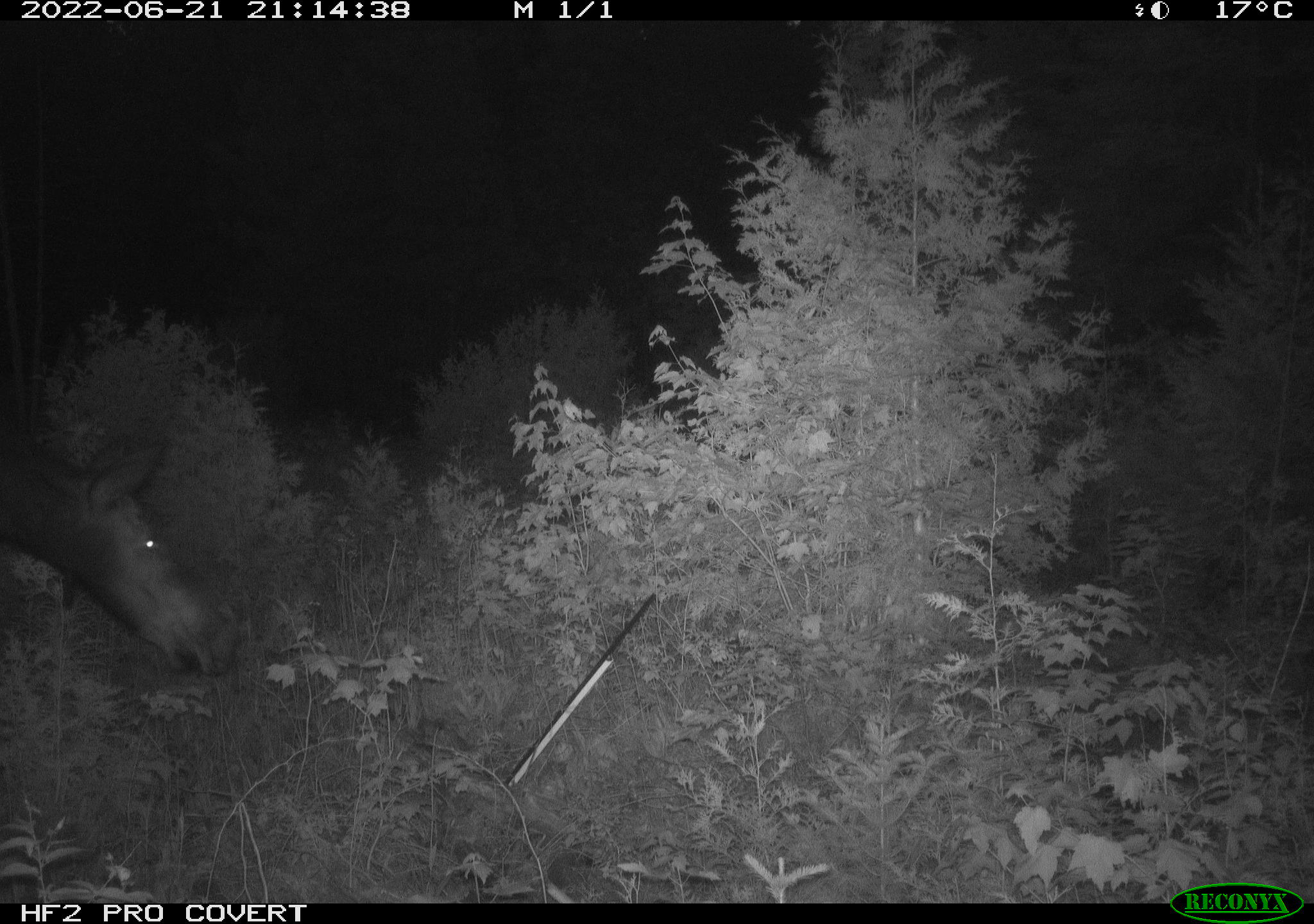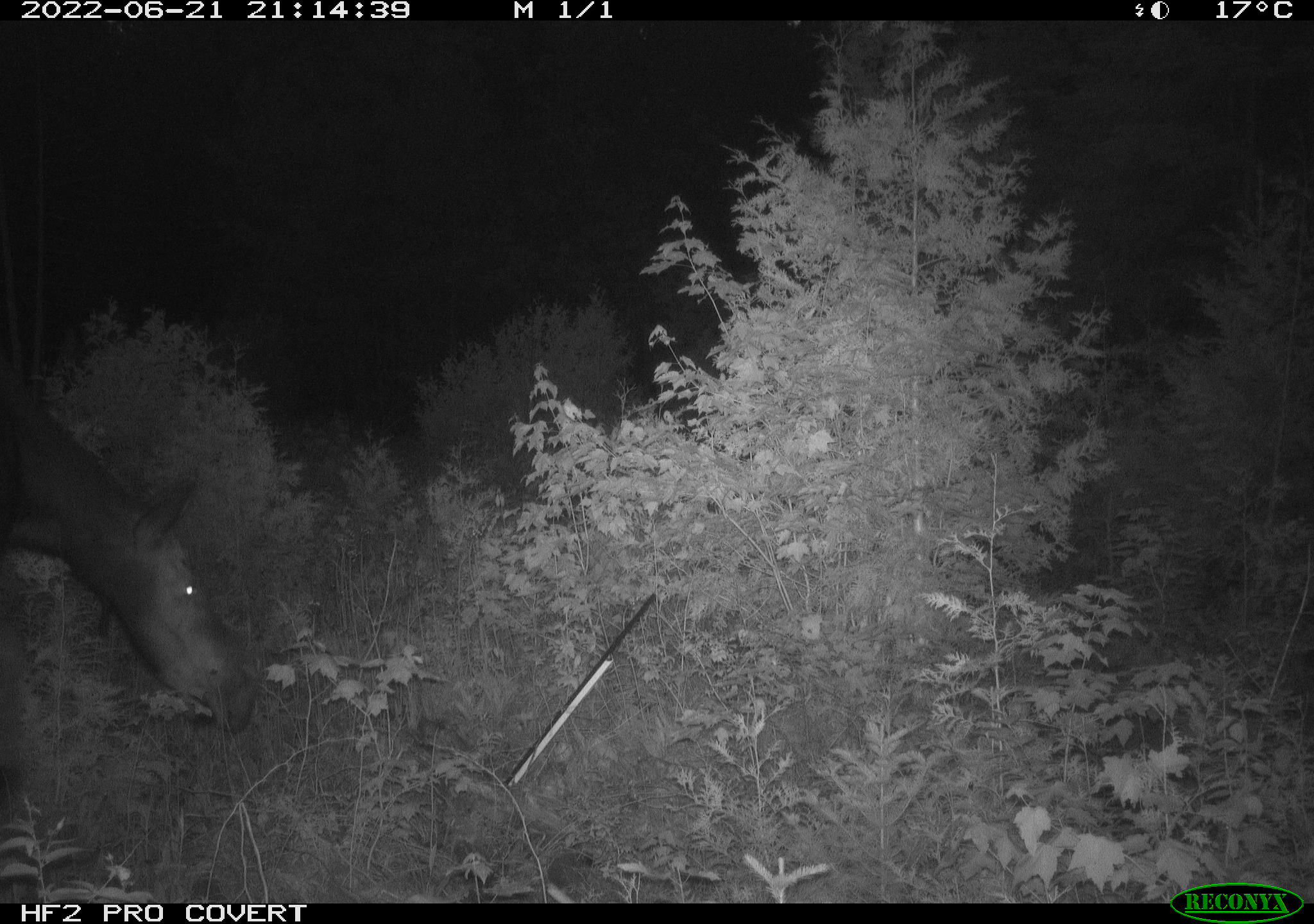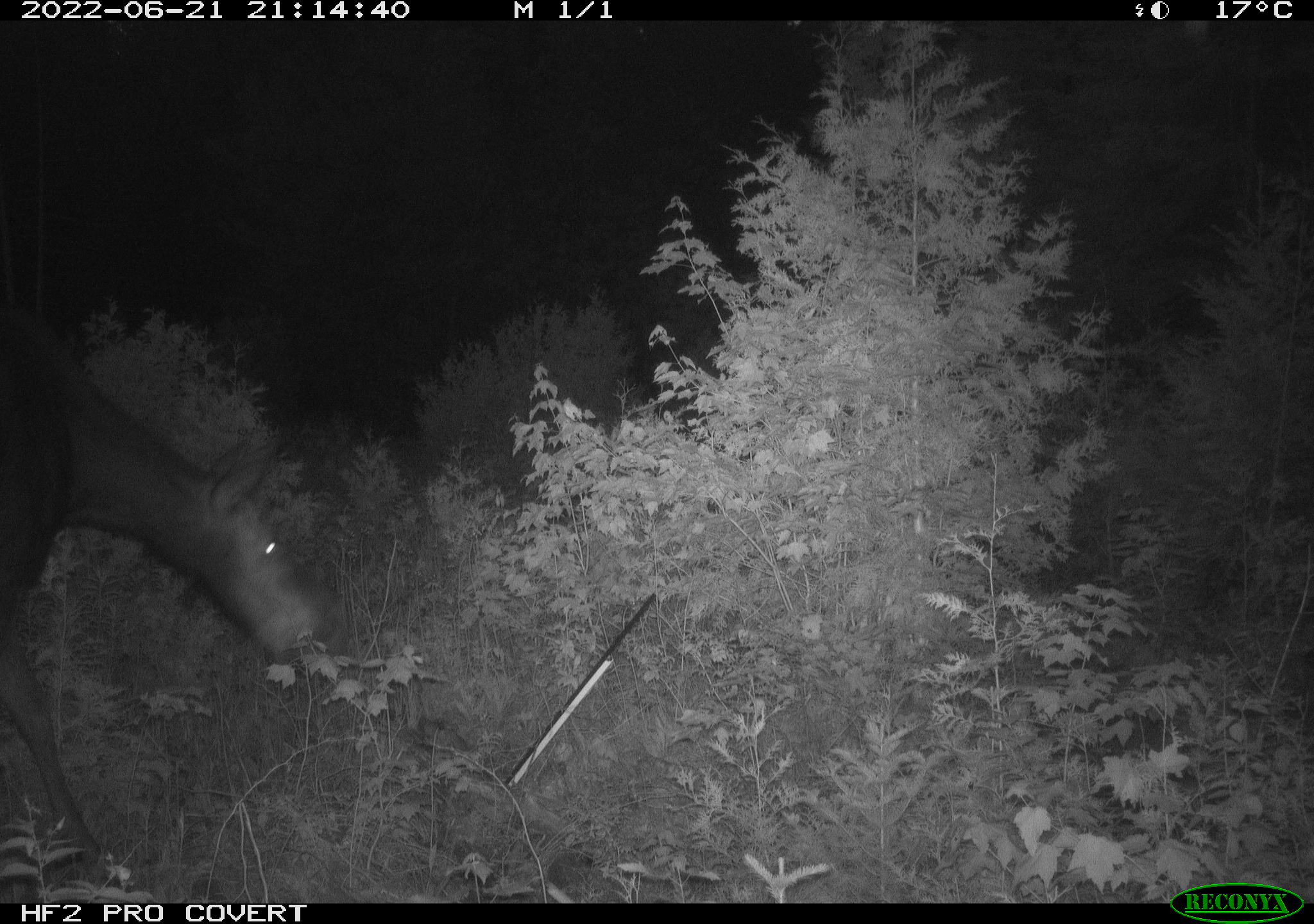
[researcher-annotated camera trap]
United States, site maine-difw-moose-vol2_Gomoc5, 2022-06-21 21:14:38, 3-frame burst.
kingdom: Animalia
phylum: Chordata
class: Mammalia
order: Artiodactyla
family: Cervidae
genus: Alces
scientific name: Alces alces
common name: moose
Moose (Alces alces).